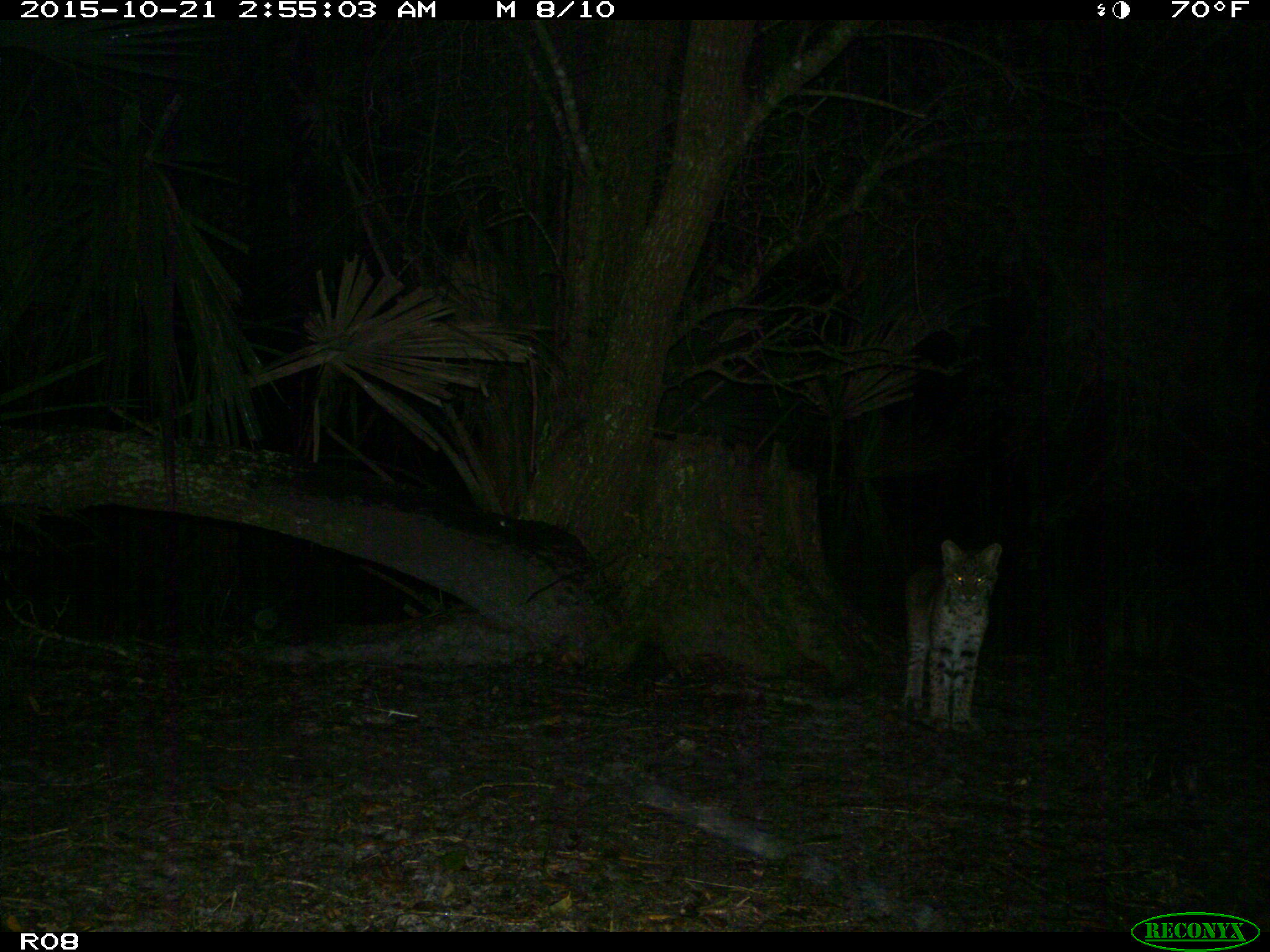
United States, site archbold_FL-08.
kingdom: Animalia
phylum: Chordata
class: Mammalia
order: Carnivora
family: Felidae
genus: Lynx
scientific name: Lynx rufus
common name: bobcat